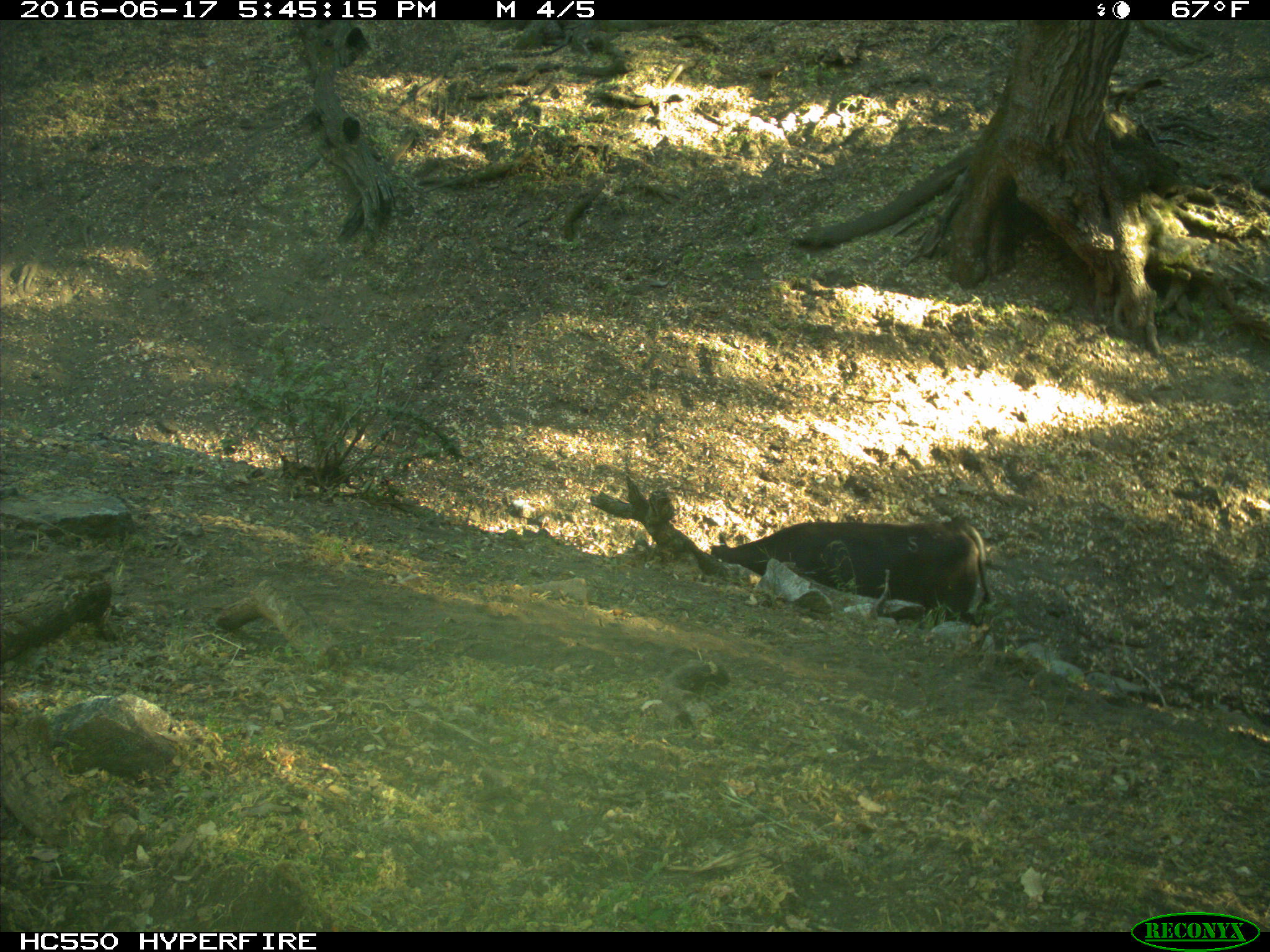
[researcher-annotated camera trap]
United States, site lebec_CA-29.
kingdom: Animalia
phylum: Chordata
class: Mammalia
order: Artiodactyla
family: Bovidae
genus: Bos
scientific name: Bos taurus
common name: domestic cow